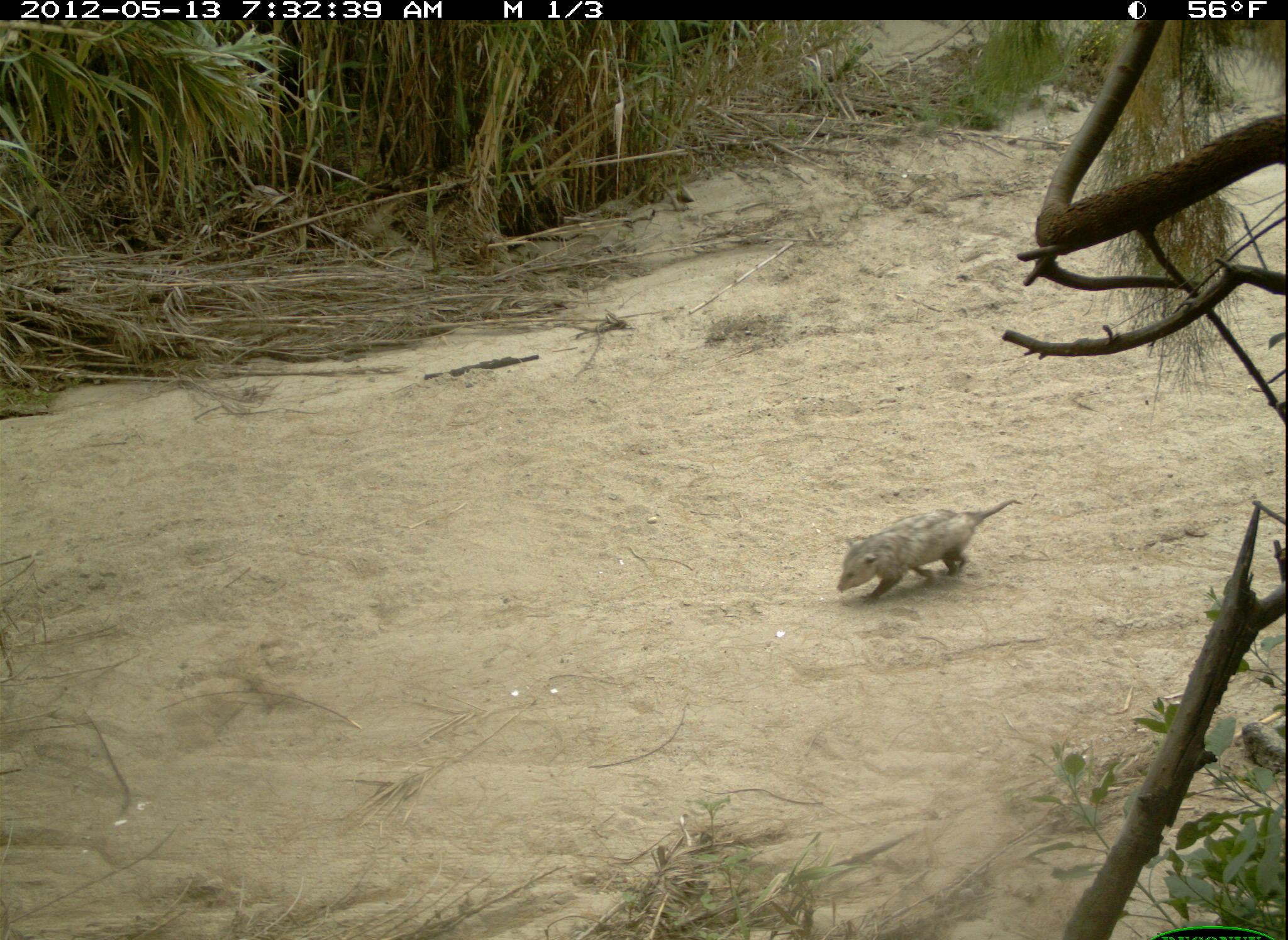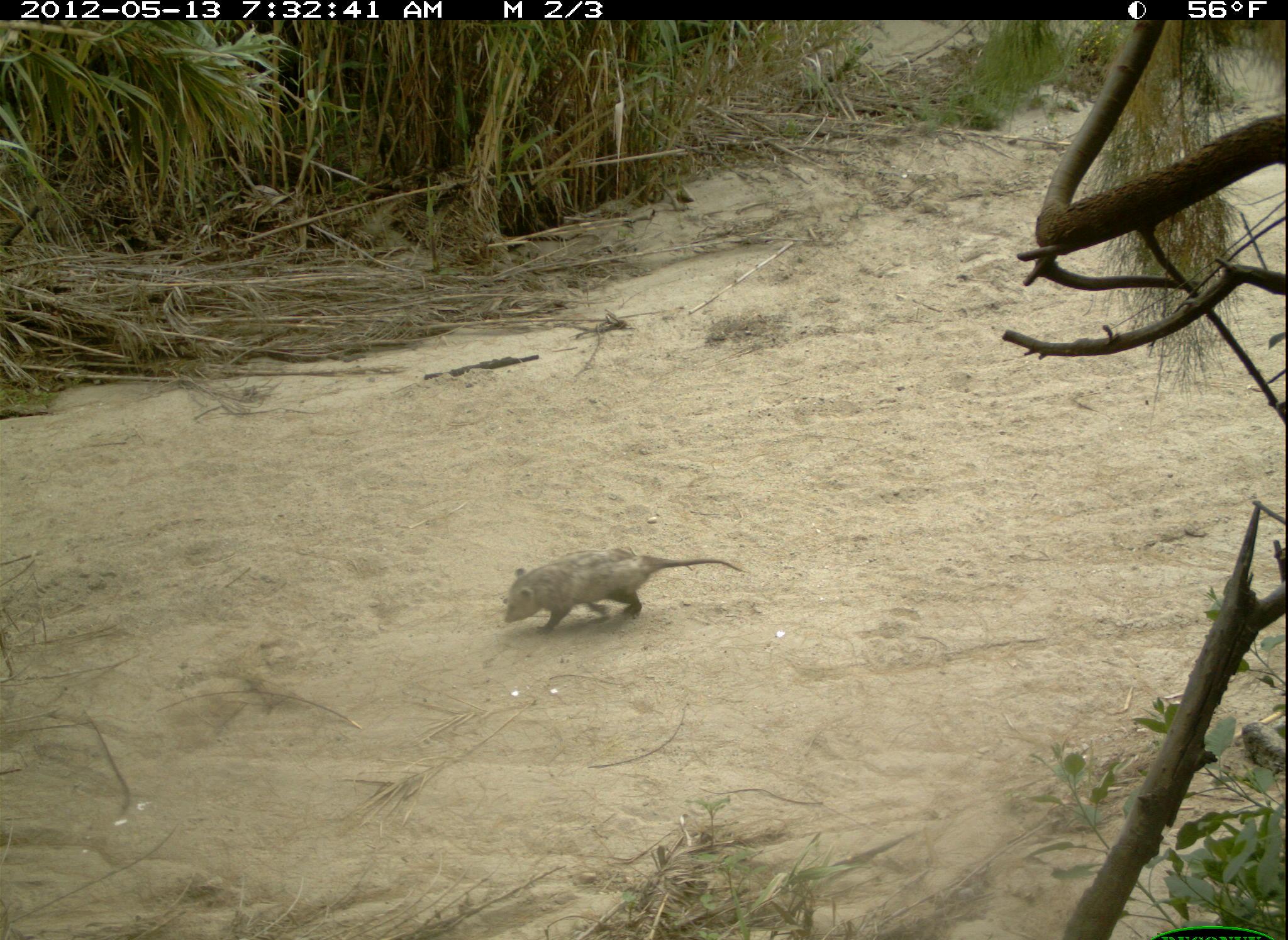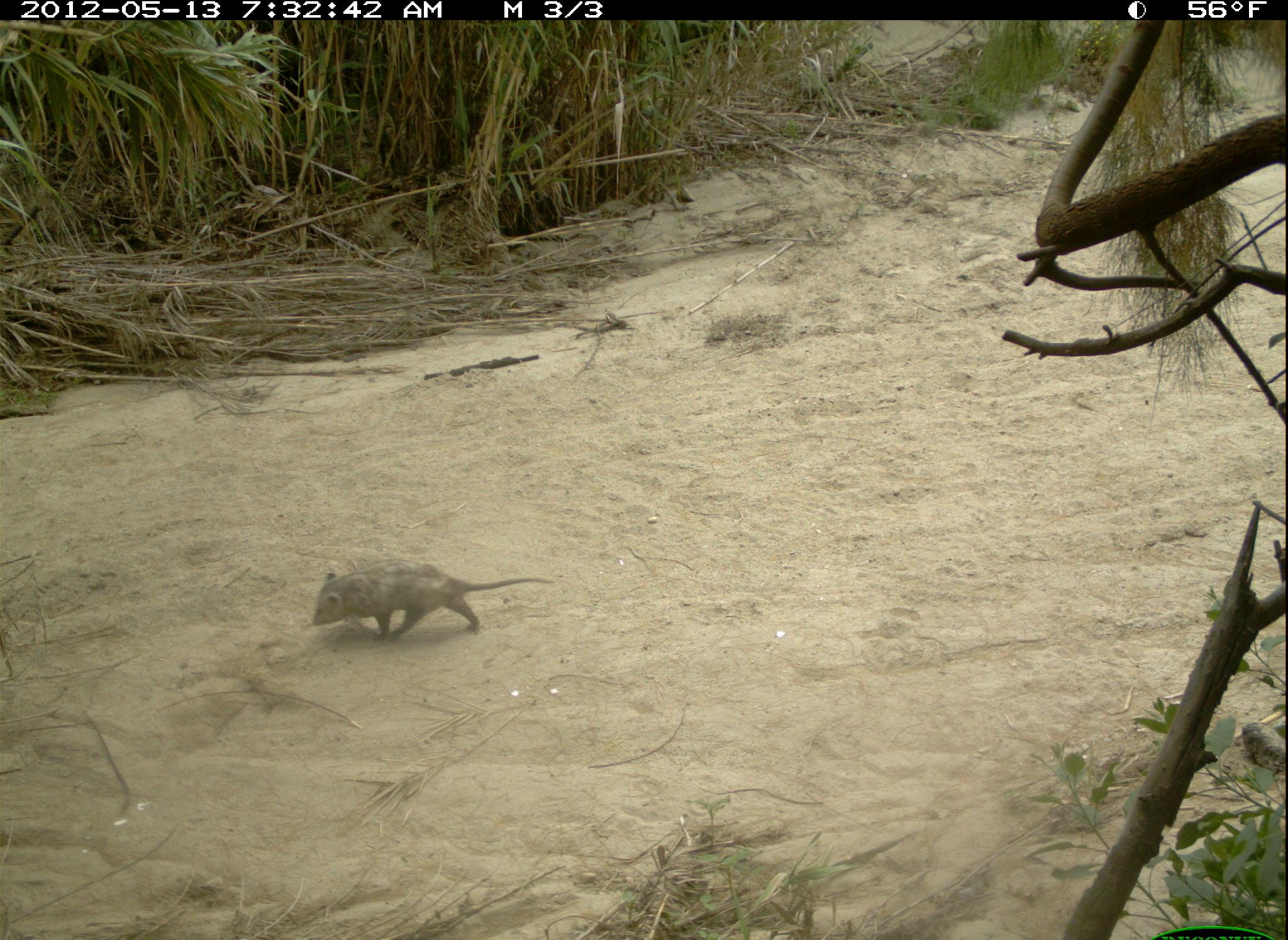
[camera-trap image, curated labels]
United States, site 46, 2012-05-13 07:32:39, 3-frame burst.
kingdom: Animalia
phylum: Chordata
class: Mammalia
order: Didelphimorphia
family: Didelphidae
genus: Didelphis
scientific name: Didelphis virginiana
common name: virginia opossum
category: opossum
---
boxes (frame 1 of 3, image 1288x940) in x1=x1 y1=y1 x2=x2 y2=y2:
opossum: x1=818 y1=482 x2=1035 y2=610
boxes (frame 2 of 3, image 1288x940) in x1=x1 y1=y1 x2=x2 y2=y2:
opossum: x1=486 y1=543 x2=768 y2=646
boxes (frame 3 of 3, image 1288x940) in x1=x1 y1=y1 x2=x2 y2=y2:
opossum: x1=308 y1=554 x2=559 y2=659